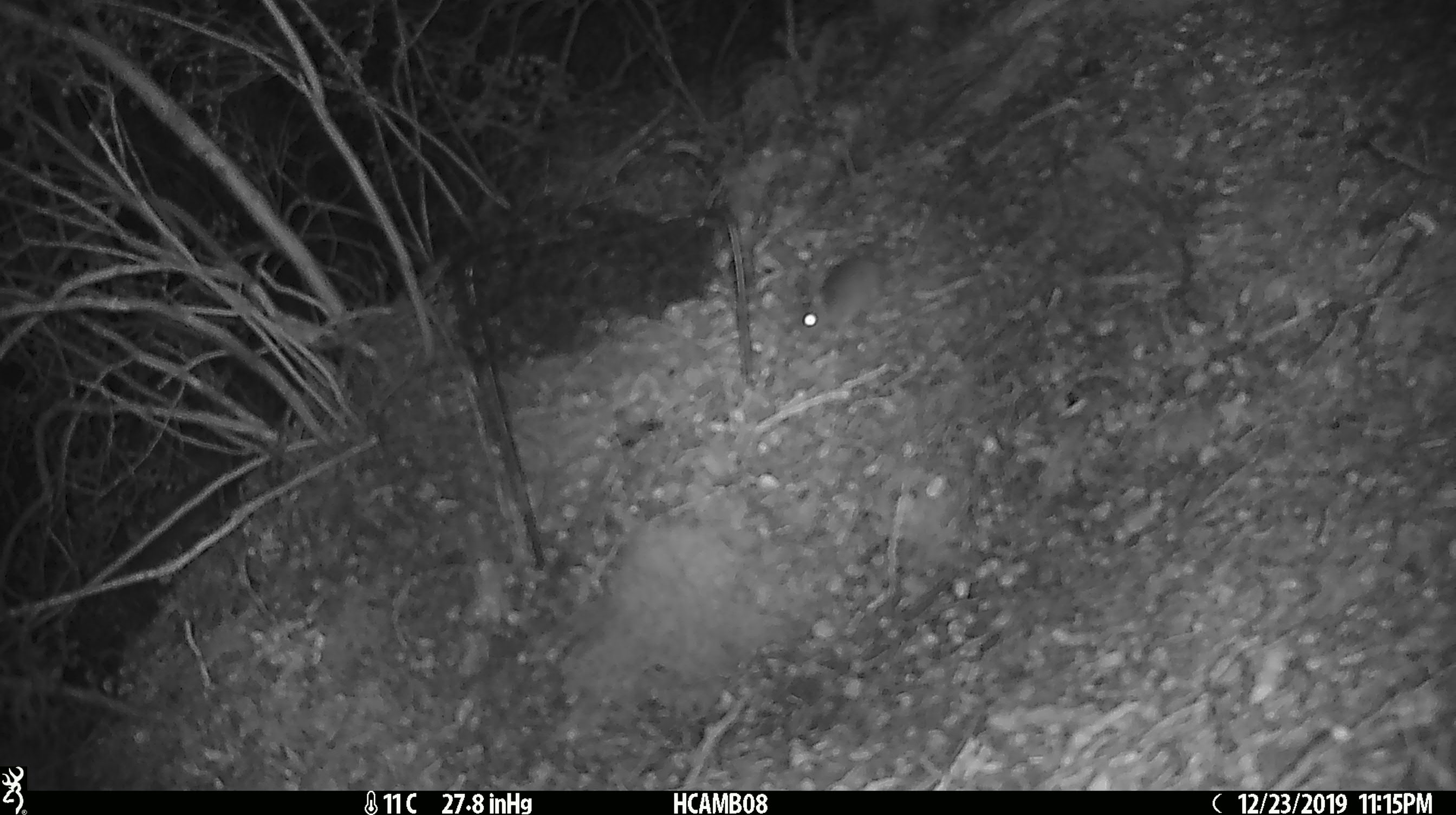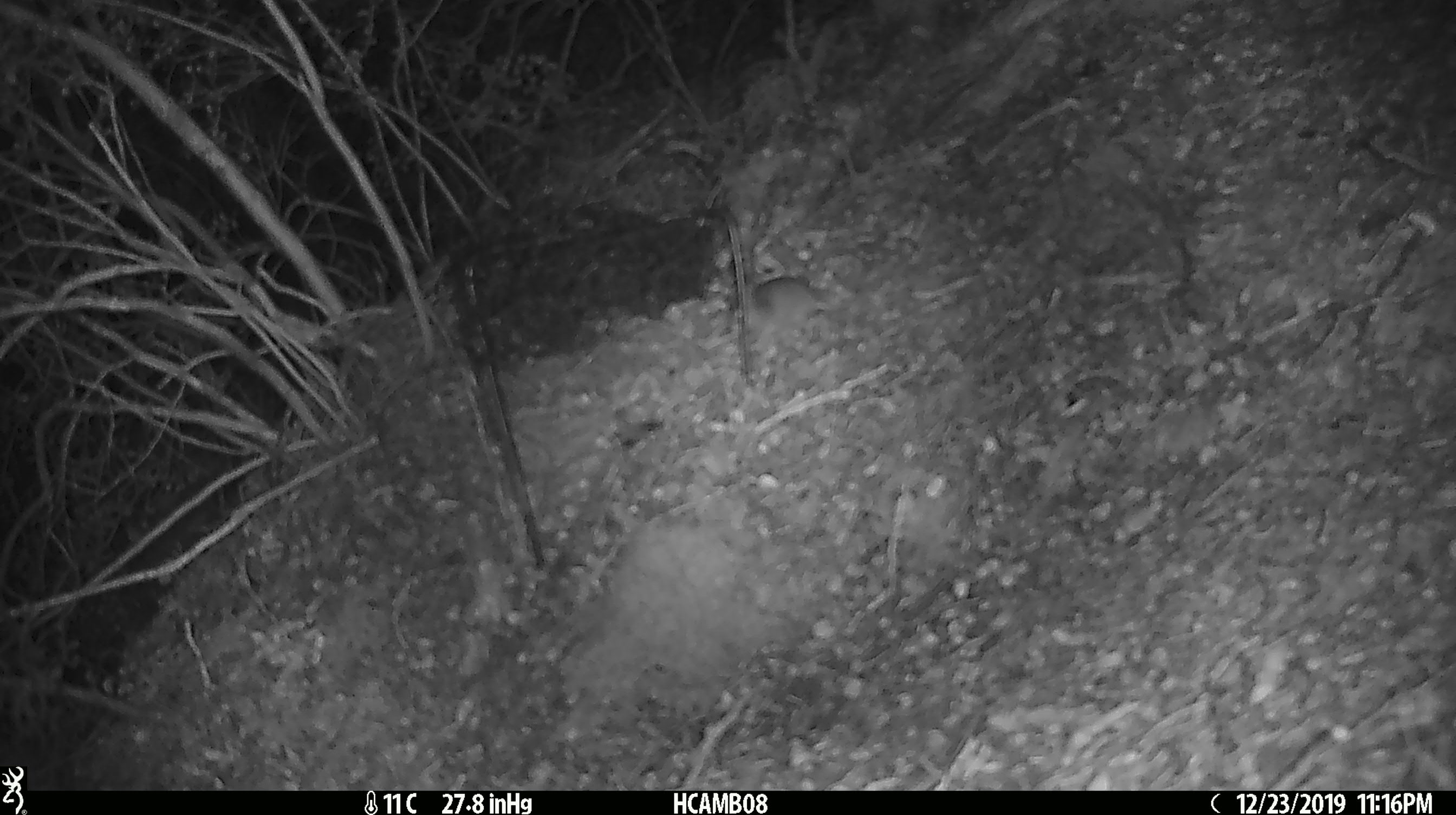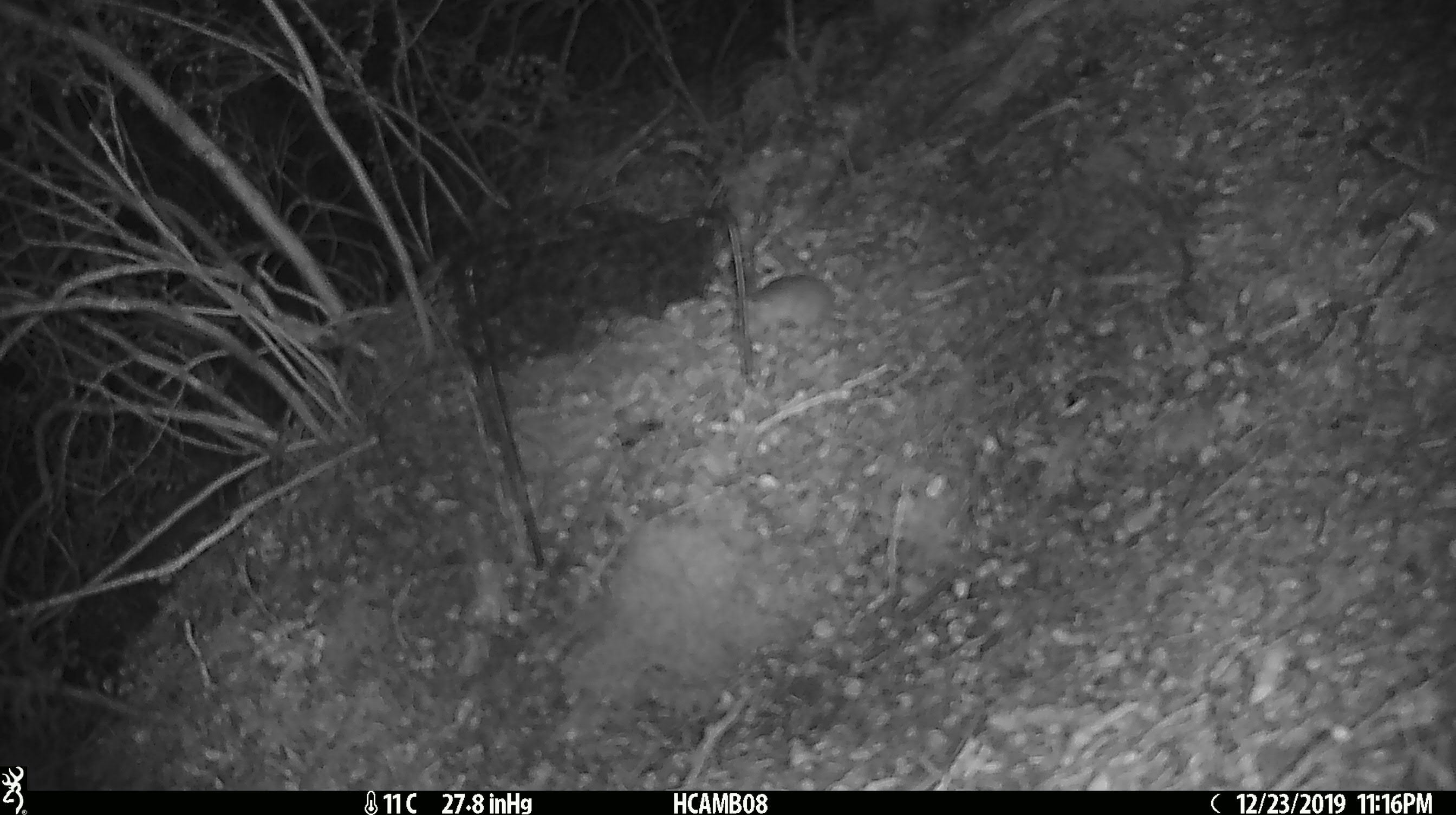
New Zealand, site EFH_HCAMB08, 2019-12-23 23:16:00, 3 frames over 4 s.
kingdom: Animalia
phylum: Chordata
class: Mammalia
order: Rodentia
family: Muridae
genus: Mus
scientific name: Mus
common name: mouse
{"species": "mouse (Mus)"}